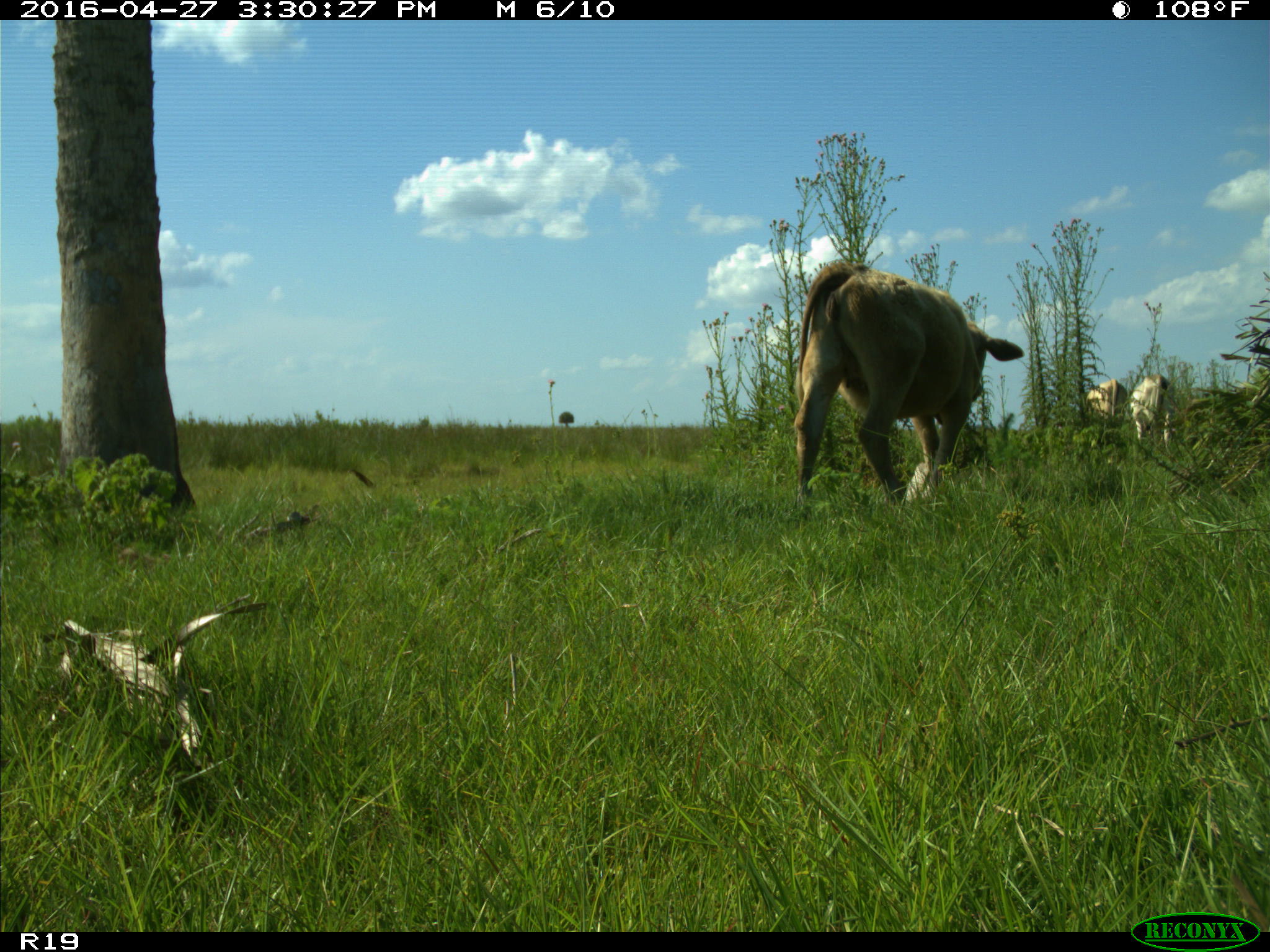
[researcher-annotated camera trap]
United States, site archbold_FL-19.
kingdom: Animalia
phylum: Chordata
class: Mammalia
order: Artiodactyla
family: Bovidae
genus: Bos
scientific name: Bos taurus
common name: domestic cow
Bos taurus (domestic cow).